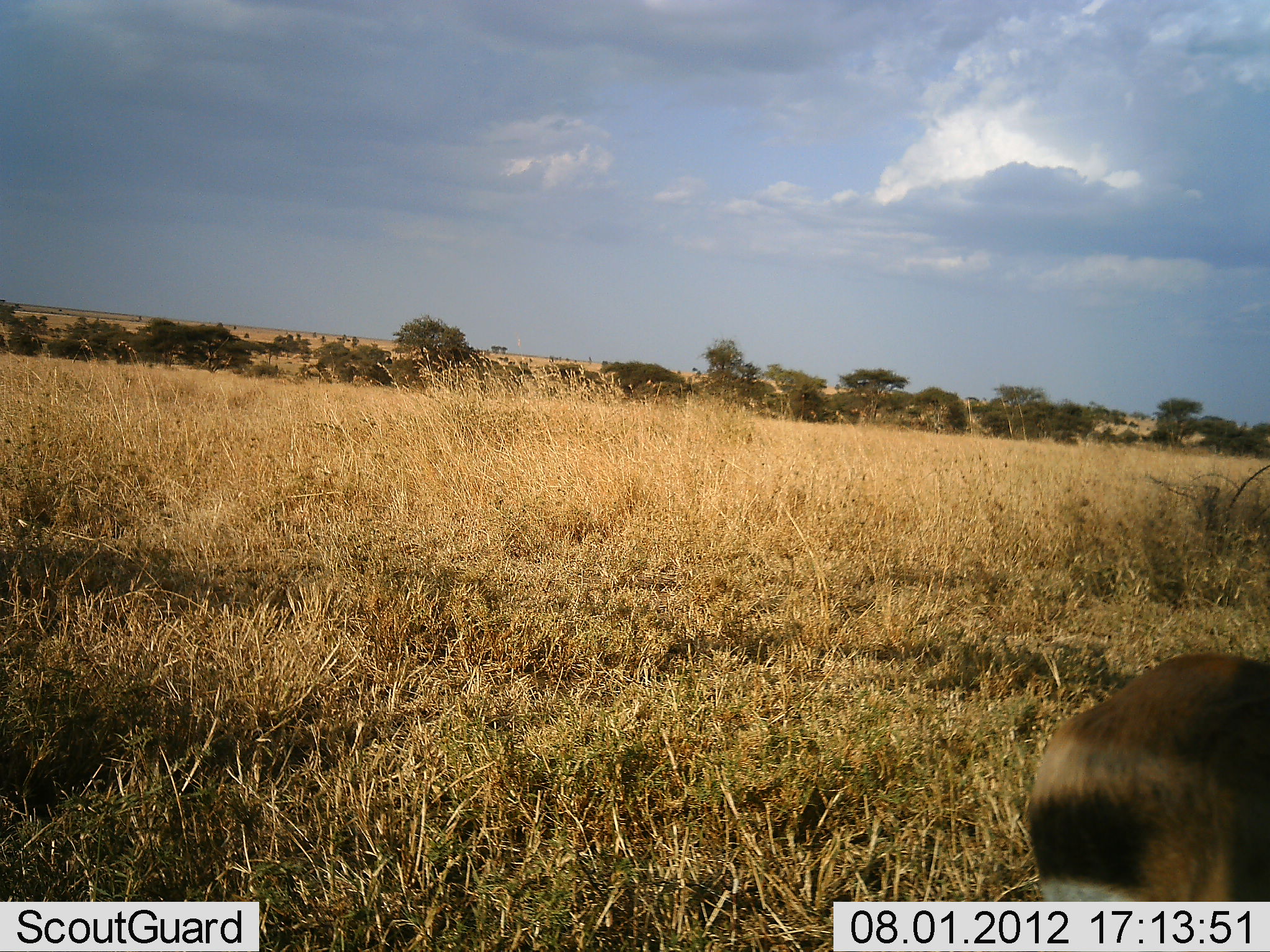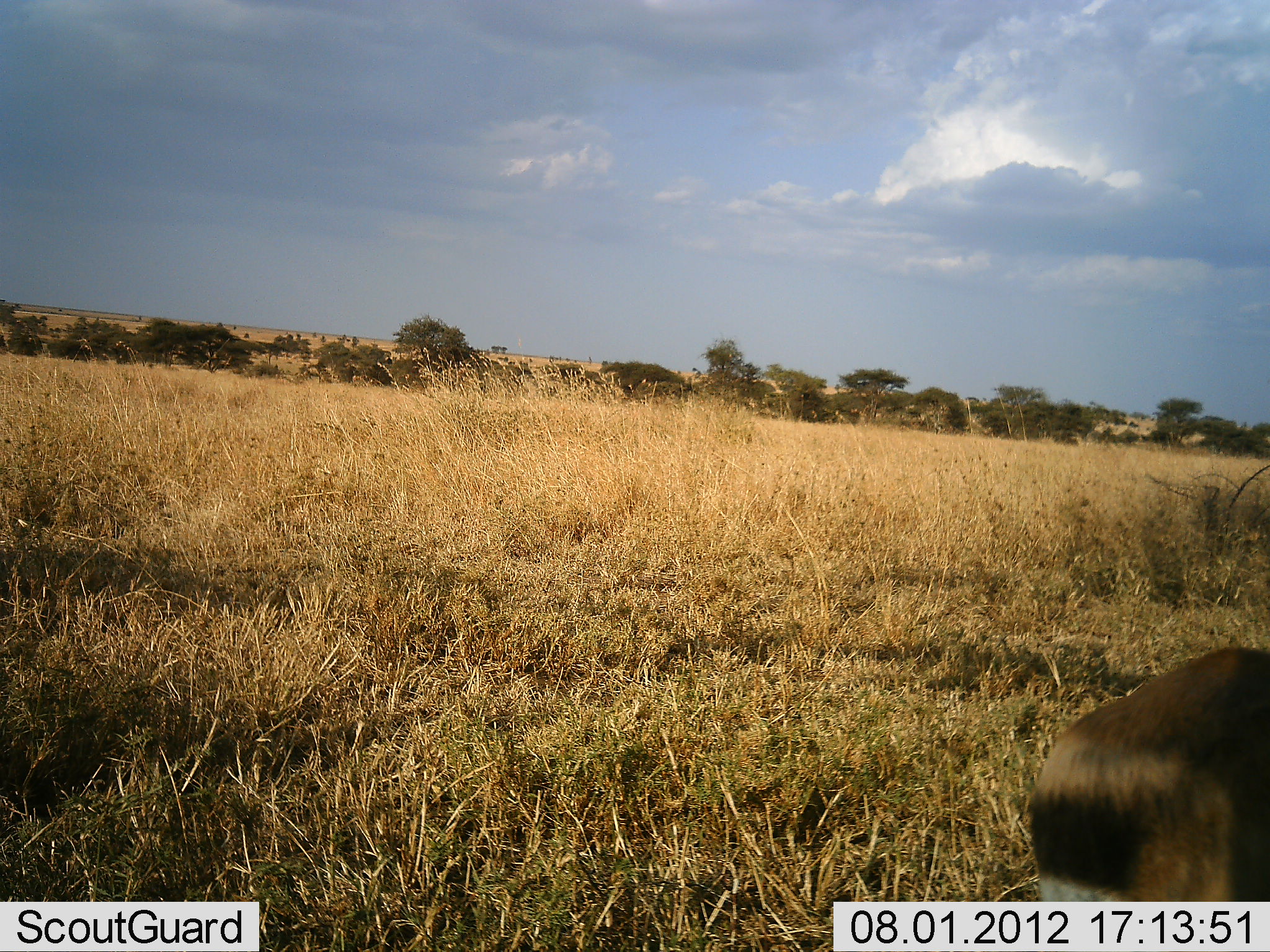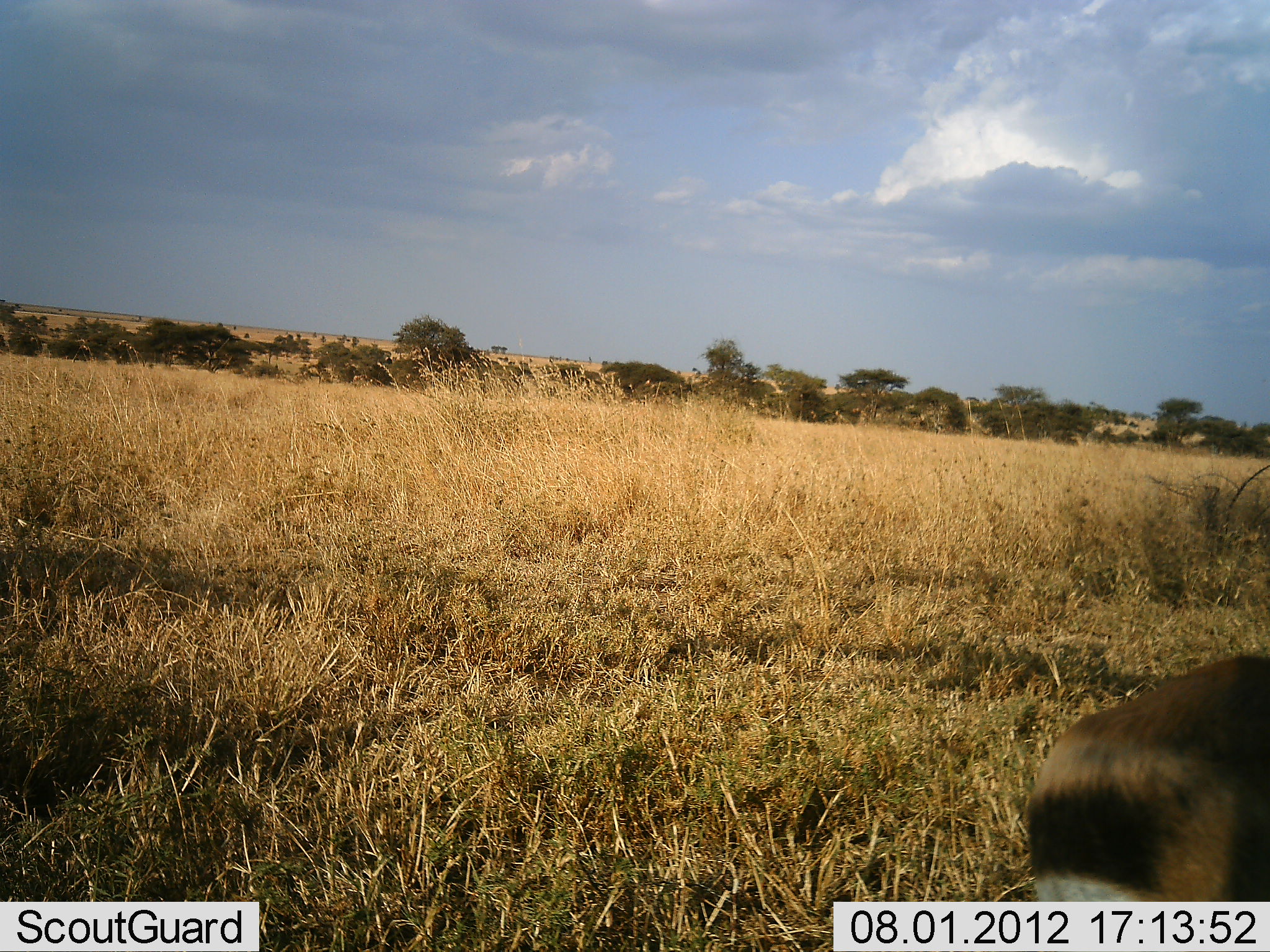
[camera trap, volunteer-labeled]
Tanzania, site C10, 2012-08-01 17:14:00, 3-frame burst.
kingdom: Animalia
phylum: Chordata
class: Mammalia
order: Artiodactyla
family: Bovidae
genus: Eudorcas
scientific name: Eudorcas thomsonii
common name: thomson's gazelle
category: gazellethomsons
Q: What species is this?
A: Gazellethomsons (thomson's gazelle) (Eudorcas thomsonii).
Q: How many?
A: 1.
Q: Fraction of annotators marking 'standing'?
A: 75%.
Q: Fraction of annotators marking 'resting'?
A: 0%.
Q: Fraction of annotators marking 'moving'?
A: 0%.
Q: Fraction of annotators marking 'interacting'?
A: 0%.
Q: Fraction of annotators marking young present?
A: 0%.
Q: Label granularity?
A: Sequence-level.